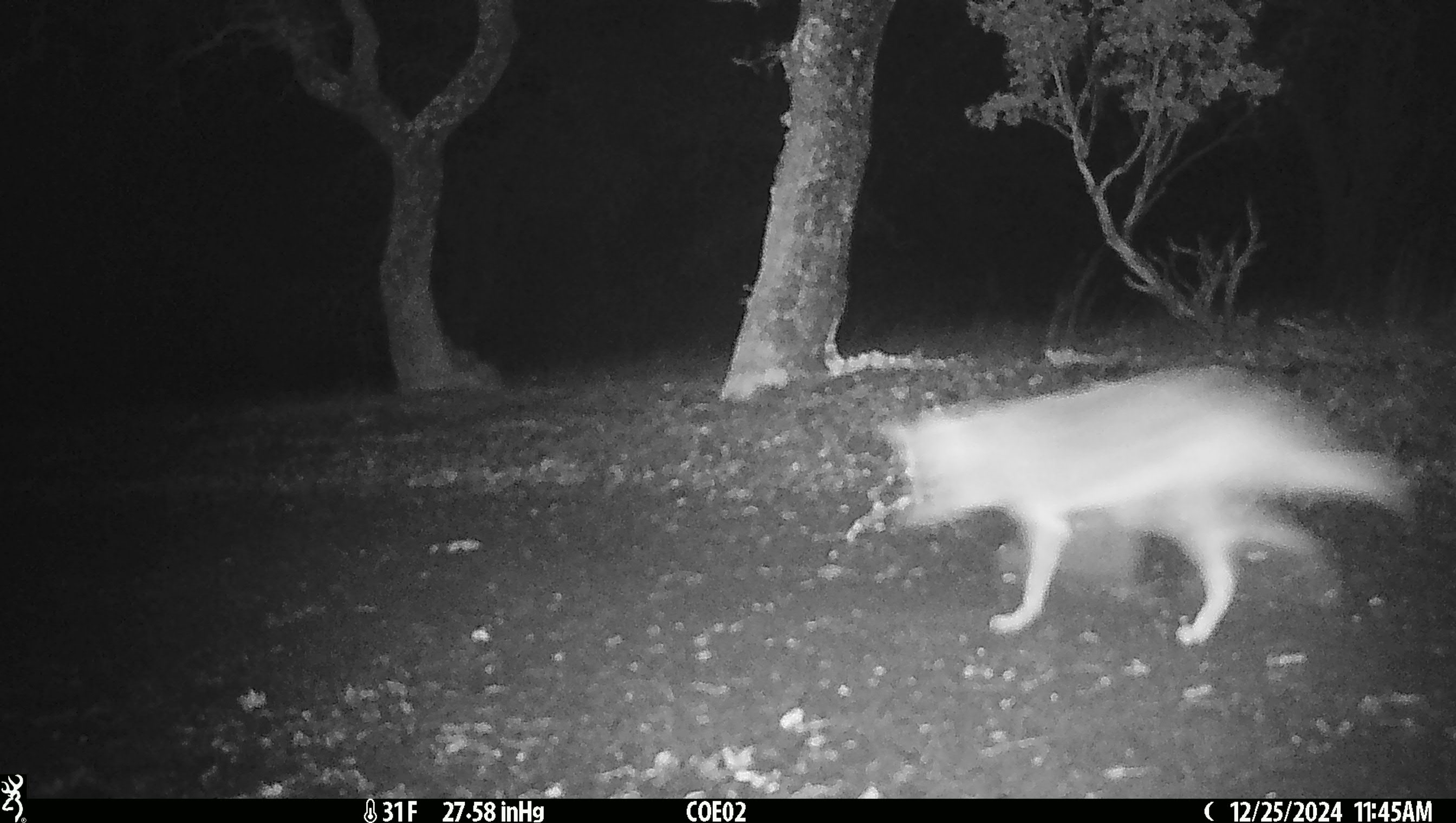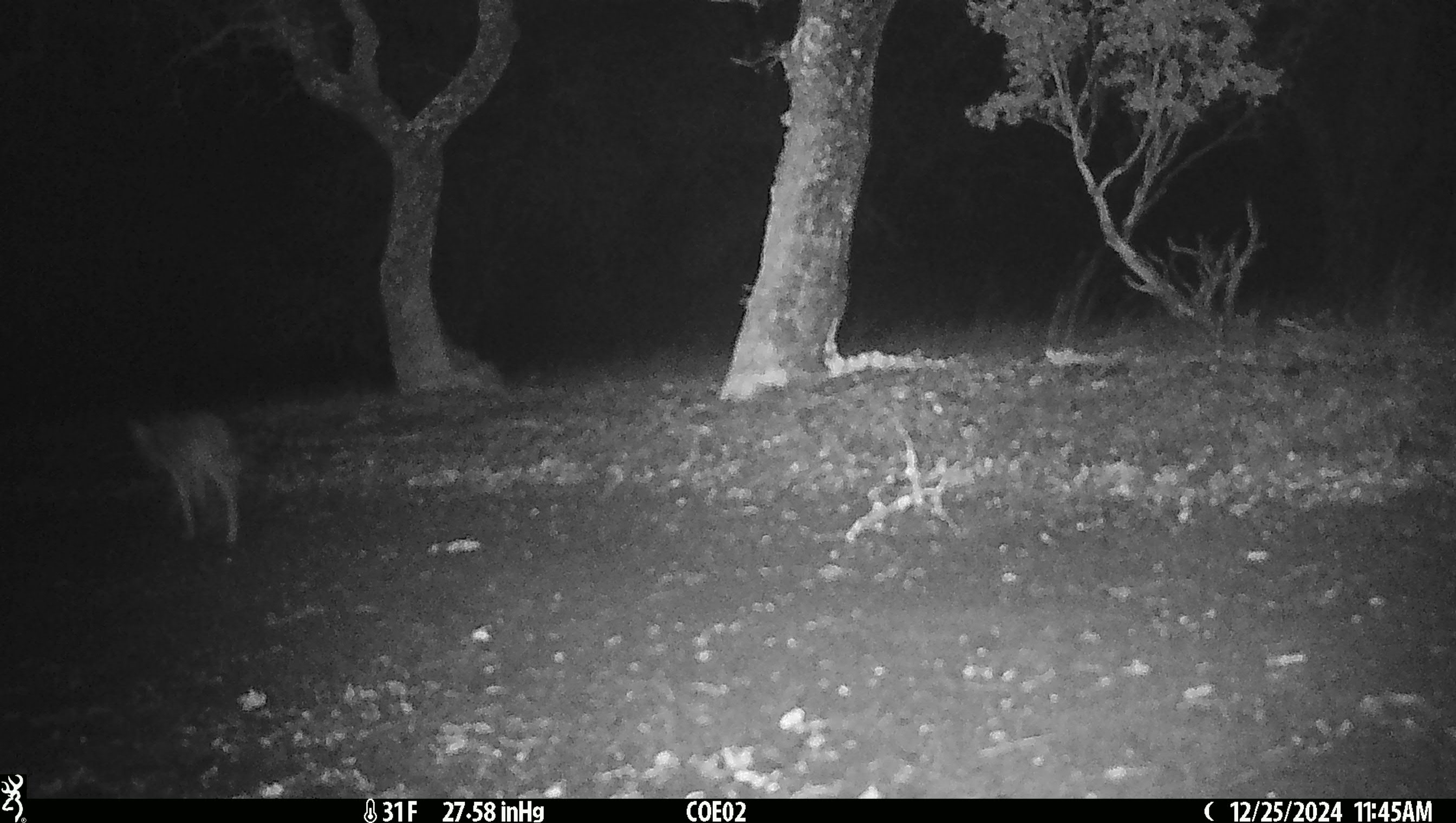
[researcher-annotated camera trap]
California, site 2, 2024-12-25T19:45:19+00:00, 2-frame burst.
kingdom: Animalia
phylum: Chordata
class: Mammalia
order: Carnivora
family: Canidae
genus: Canis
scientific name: Canis latrans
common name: coyote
Coyote (Canis latrans).